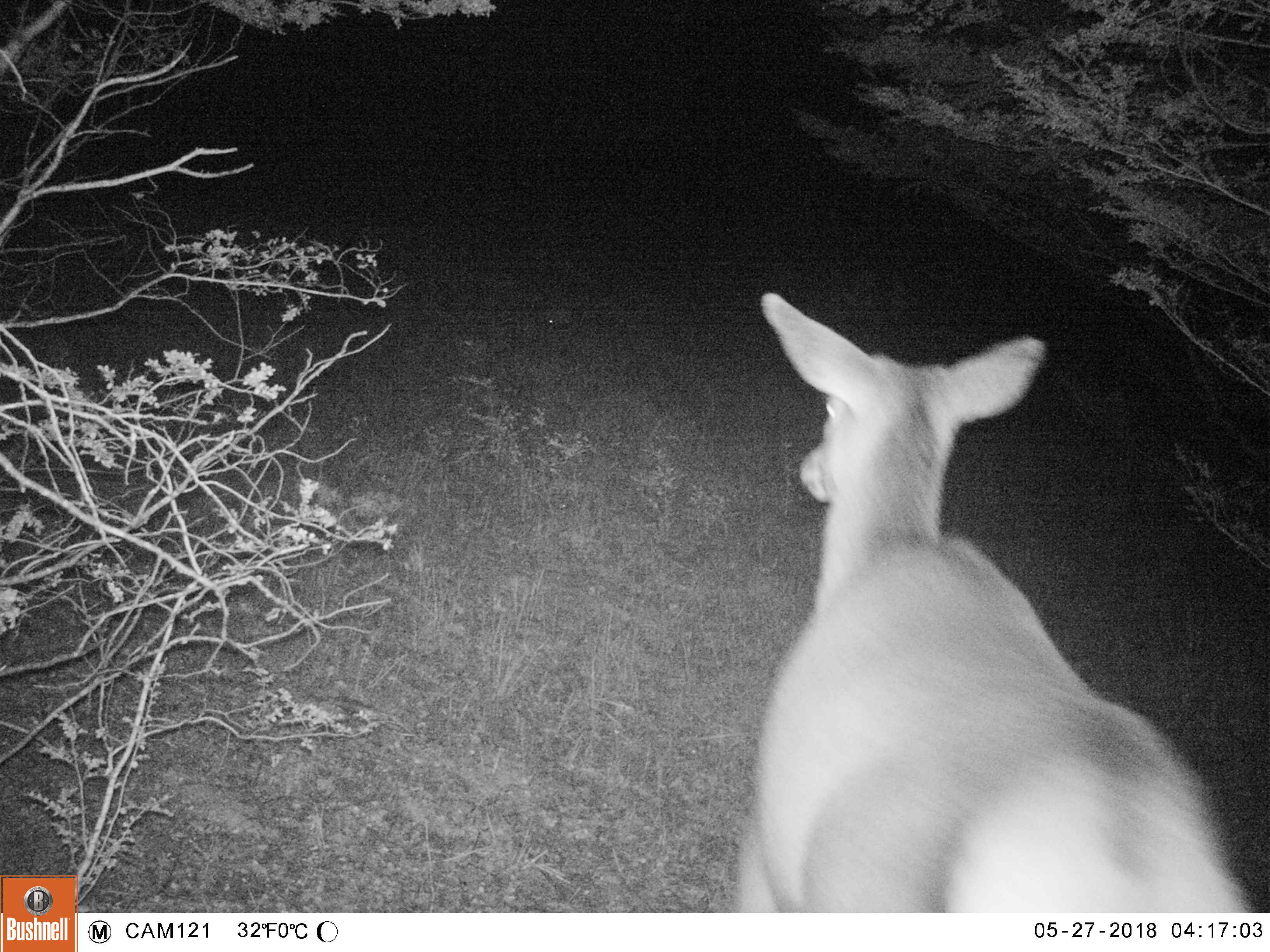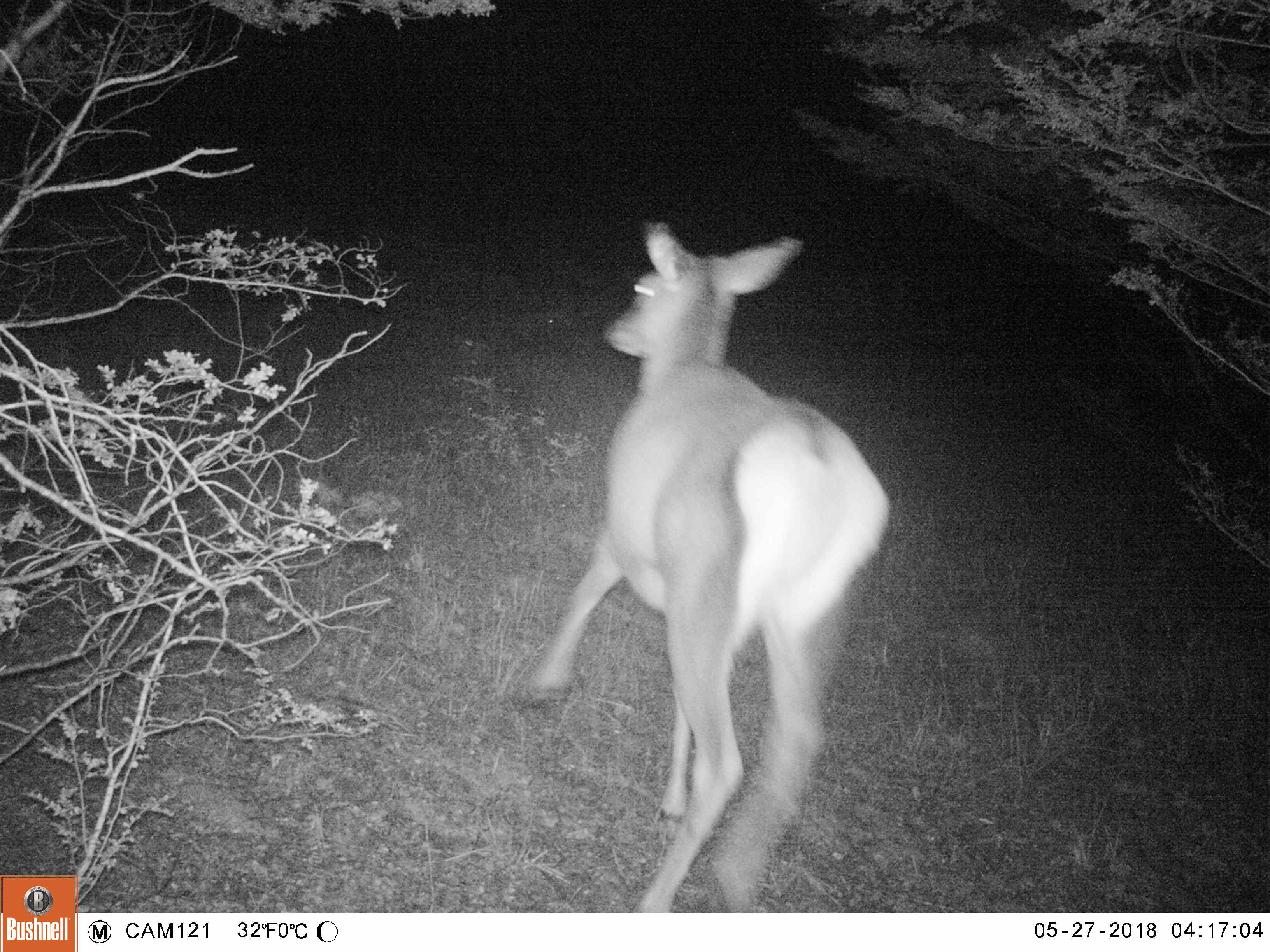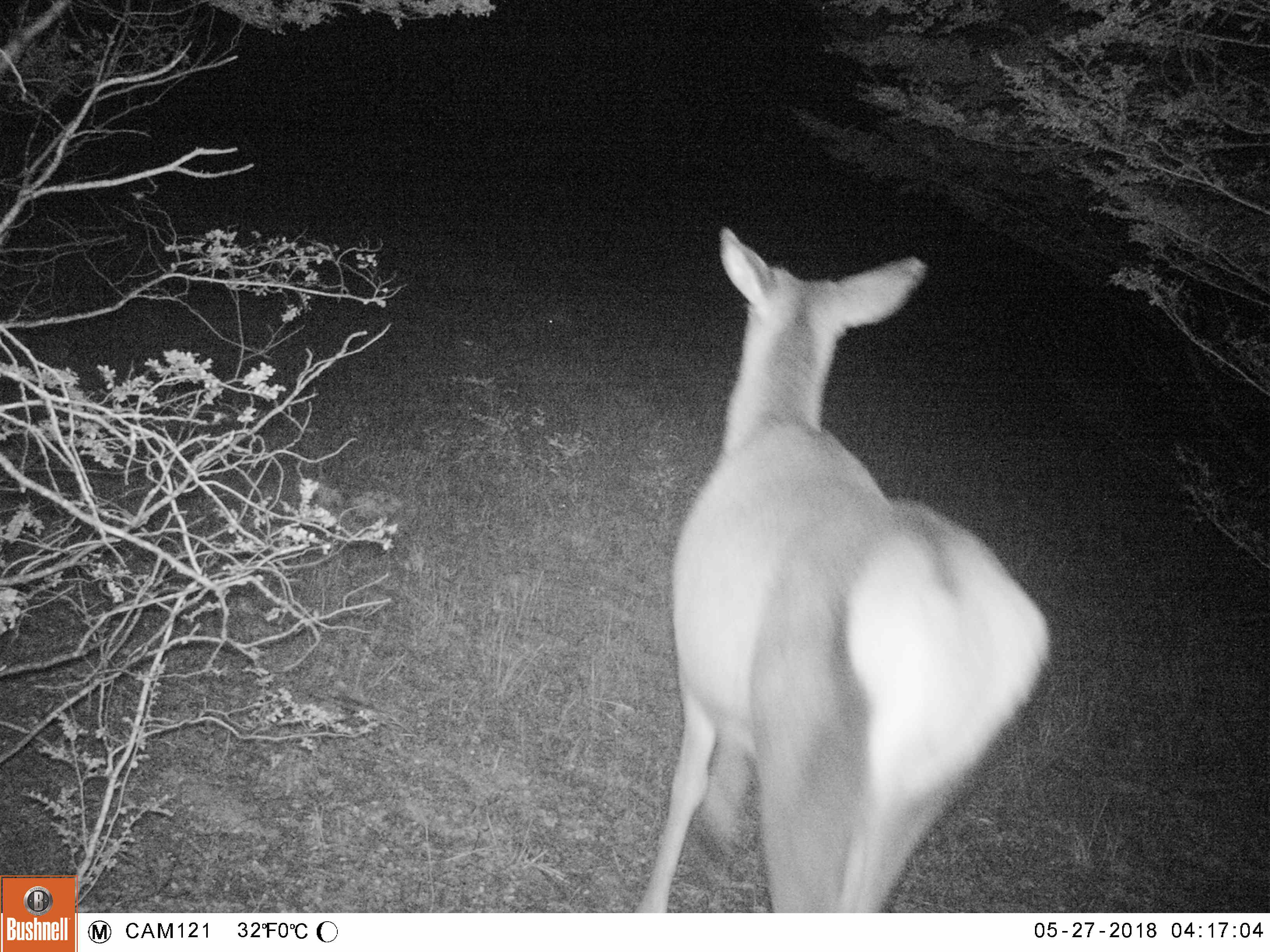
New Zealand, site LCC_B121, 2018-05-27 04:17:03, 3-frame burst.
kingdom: Animalia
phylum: Chordata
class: Mammalia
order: Artiodactyla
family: Cervidae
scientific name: Cervidae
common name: deer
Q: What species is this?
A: Deer (Cervidae).